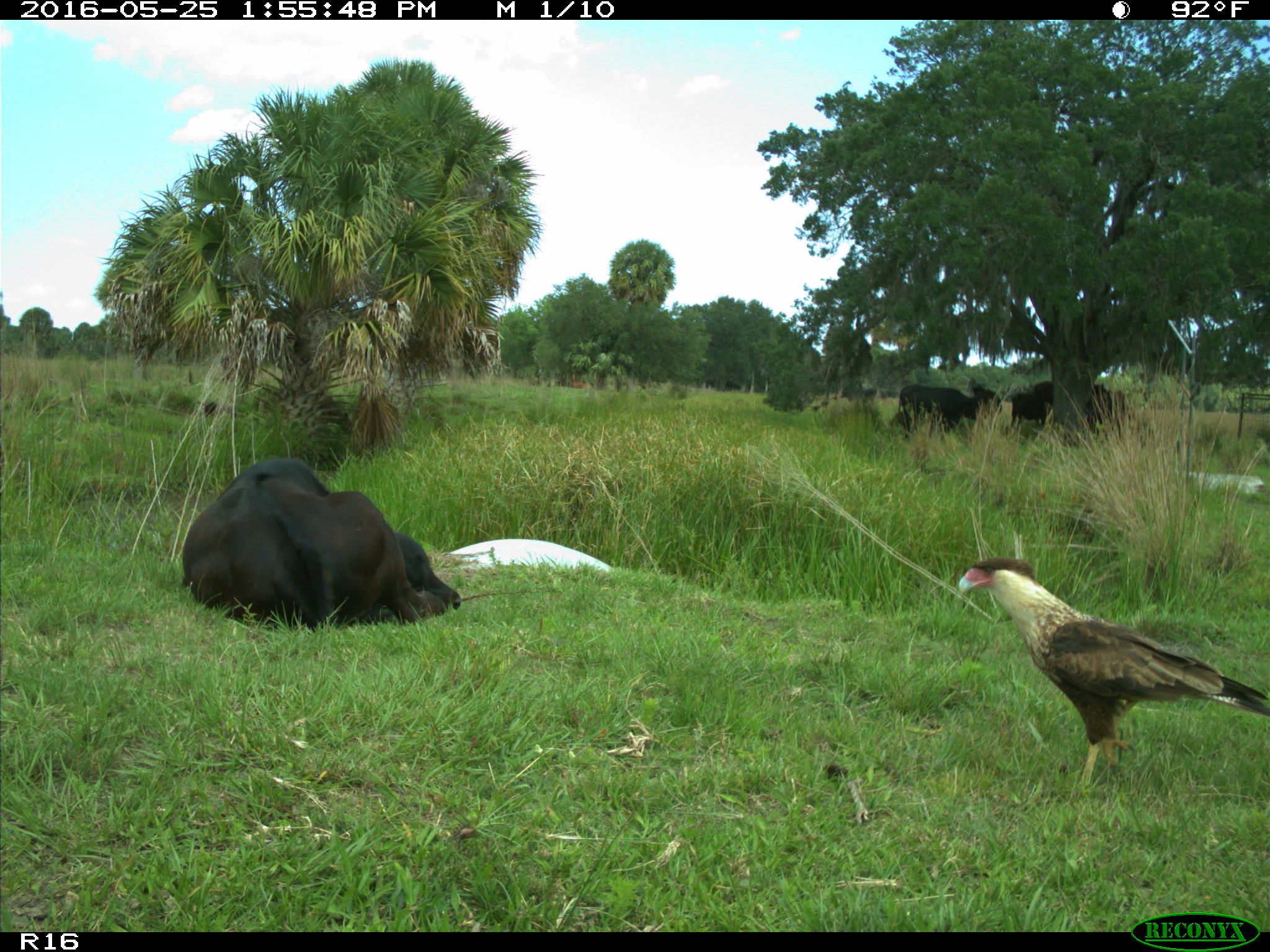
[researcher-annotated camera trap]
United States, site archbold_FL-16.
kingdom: Animalia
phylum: Chordata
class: Mammalia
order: Artiodactyla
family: Bovidae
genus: Bos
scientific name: Bos taurus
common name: domestic cow